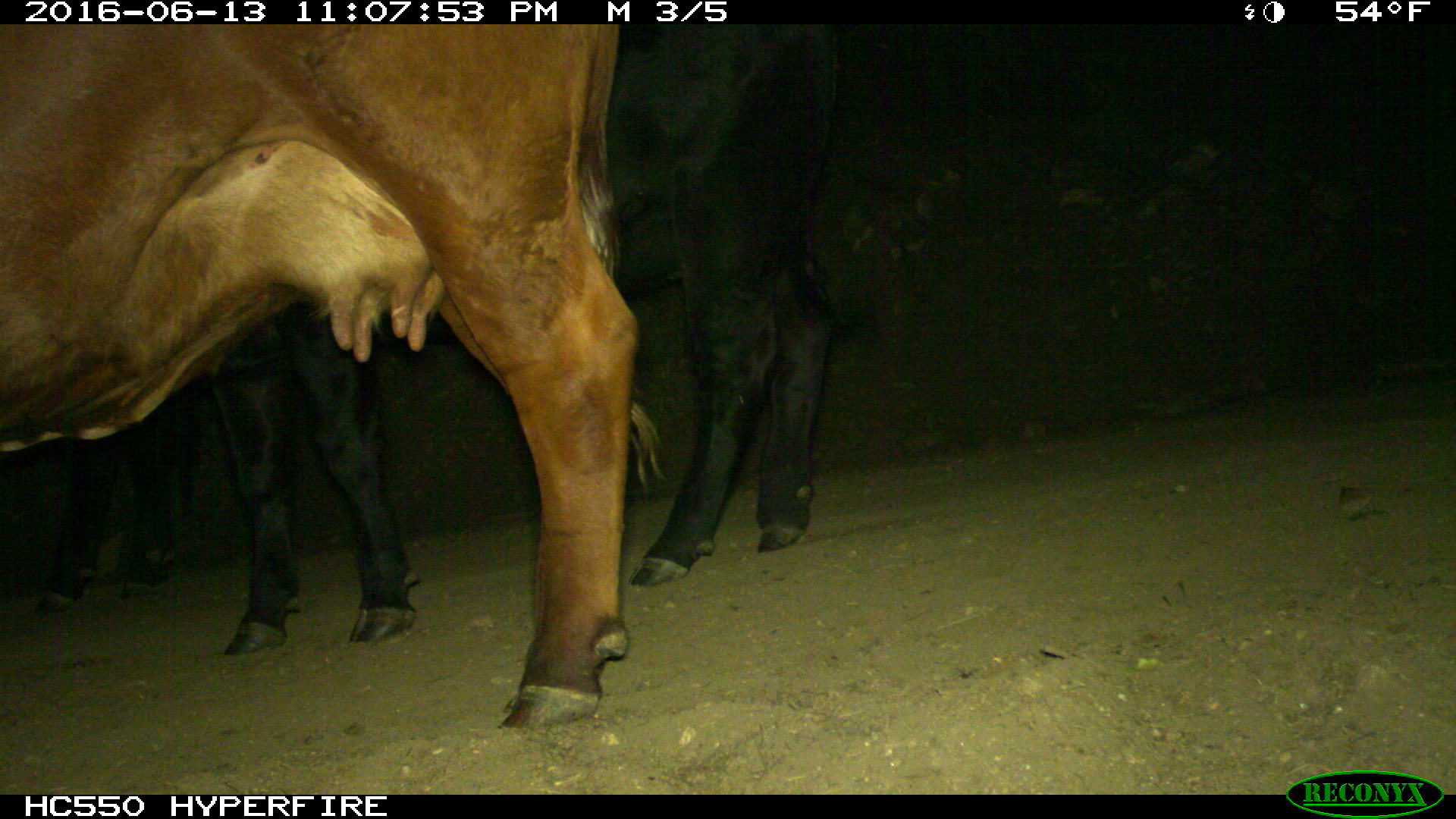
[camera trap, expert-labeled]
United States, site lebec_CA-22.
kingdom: Animalia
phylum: Chordata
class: Mammalia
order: Artiodactyla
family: Bovidae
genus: Bos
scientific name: Bos taurus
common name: domestic cow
Bos taurus (domestic cow).